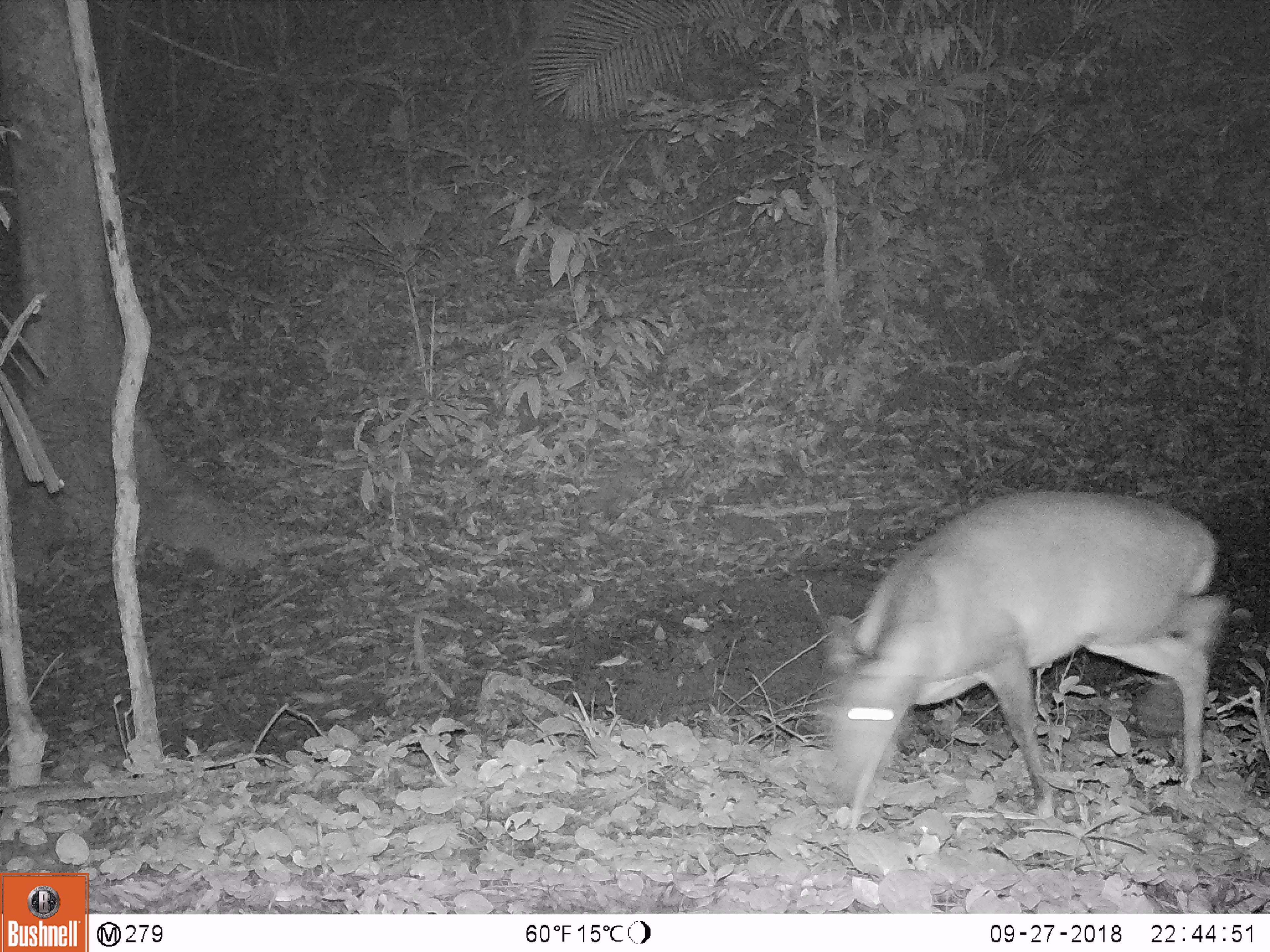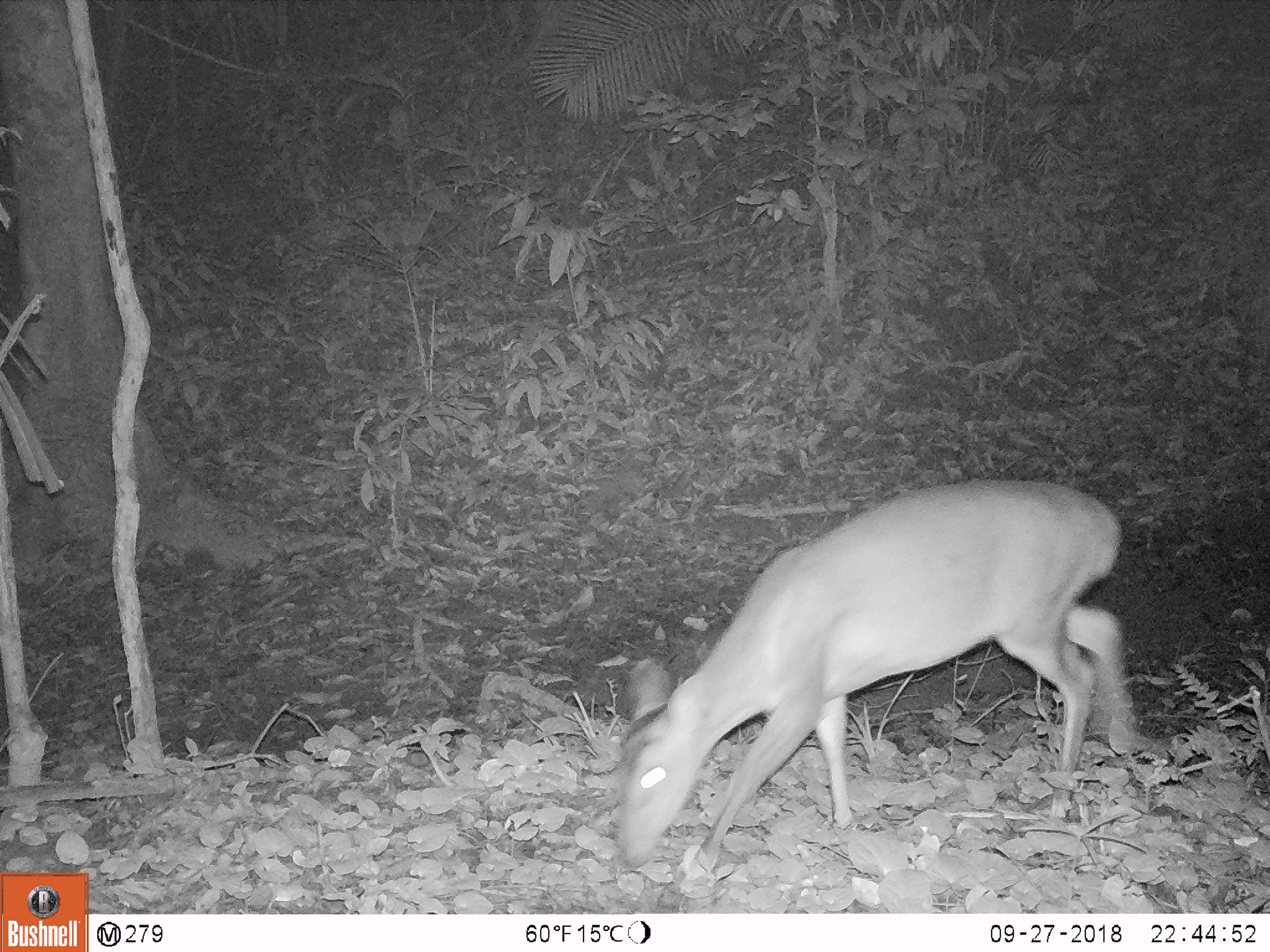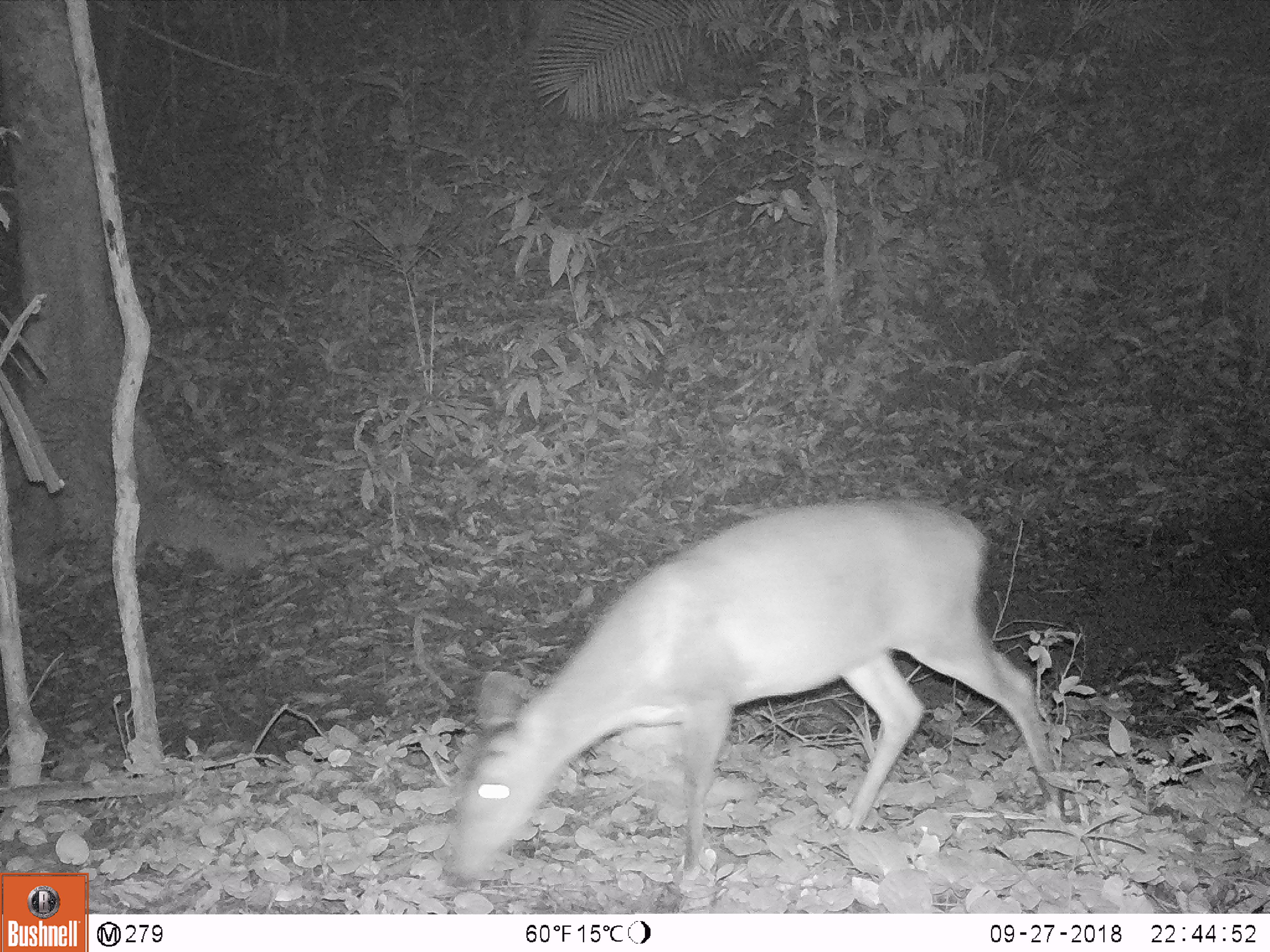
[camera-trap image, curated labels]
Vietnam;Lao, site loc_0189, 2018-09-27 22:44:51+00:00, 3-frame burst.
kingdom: Animalia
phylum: Chordata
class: Mammalia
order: Artiodactyla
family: Cervidae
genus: Muntiacus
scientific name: Muntiacus vuquangensis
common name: large-antlered muntjac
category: large antlered muntjac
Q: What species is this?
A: Large antlered muntjac (large-antlered muntjac) (Muntiacus vuquangensis).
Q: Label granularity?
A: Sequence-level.